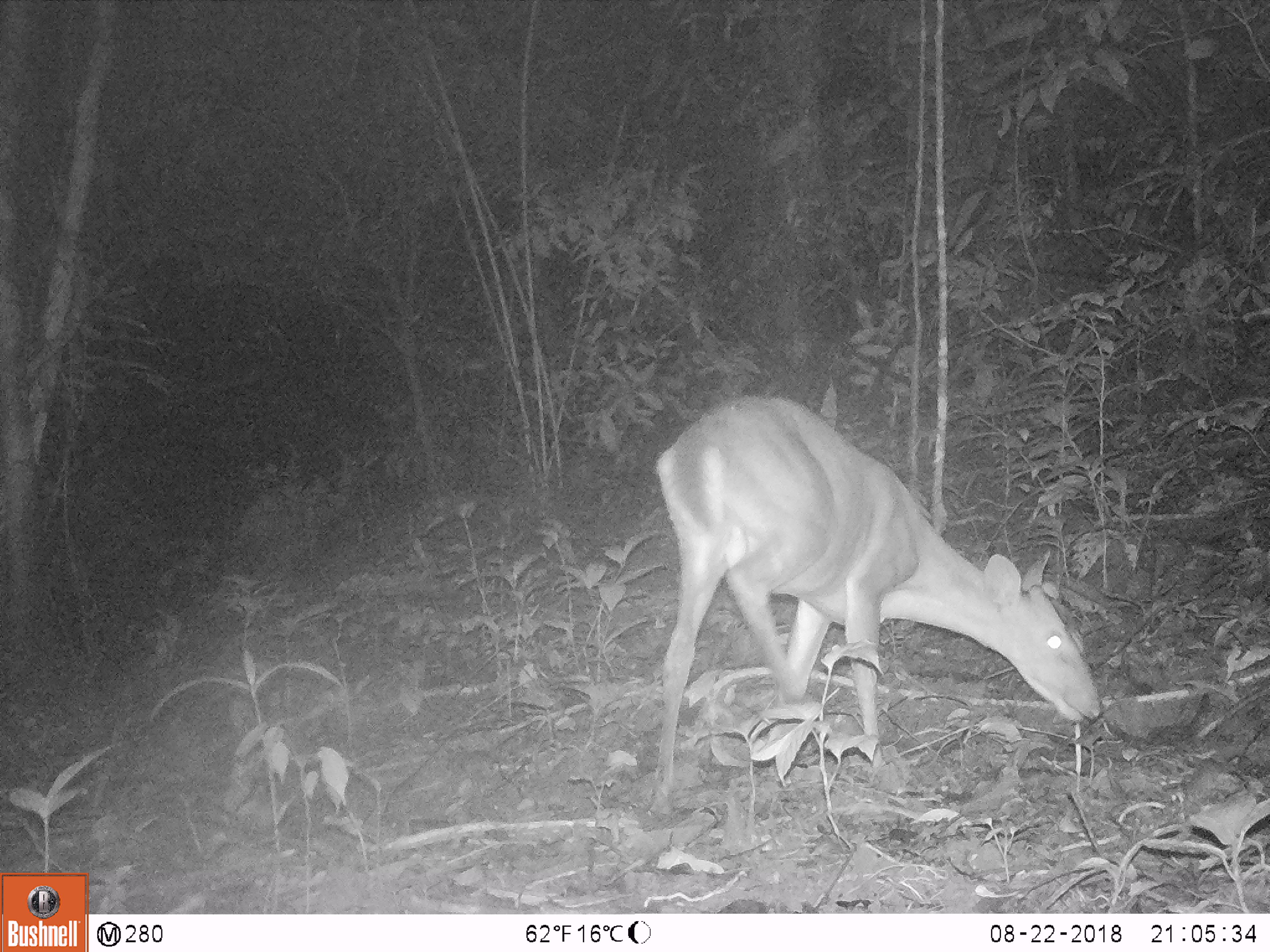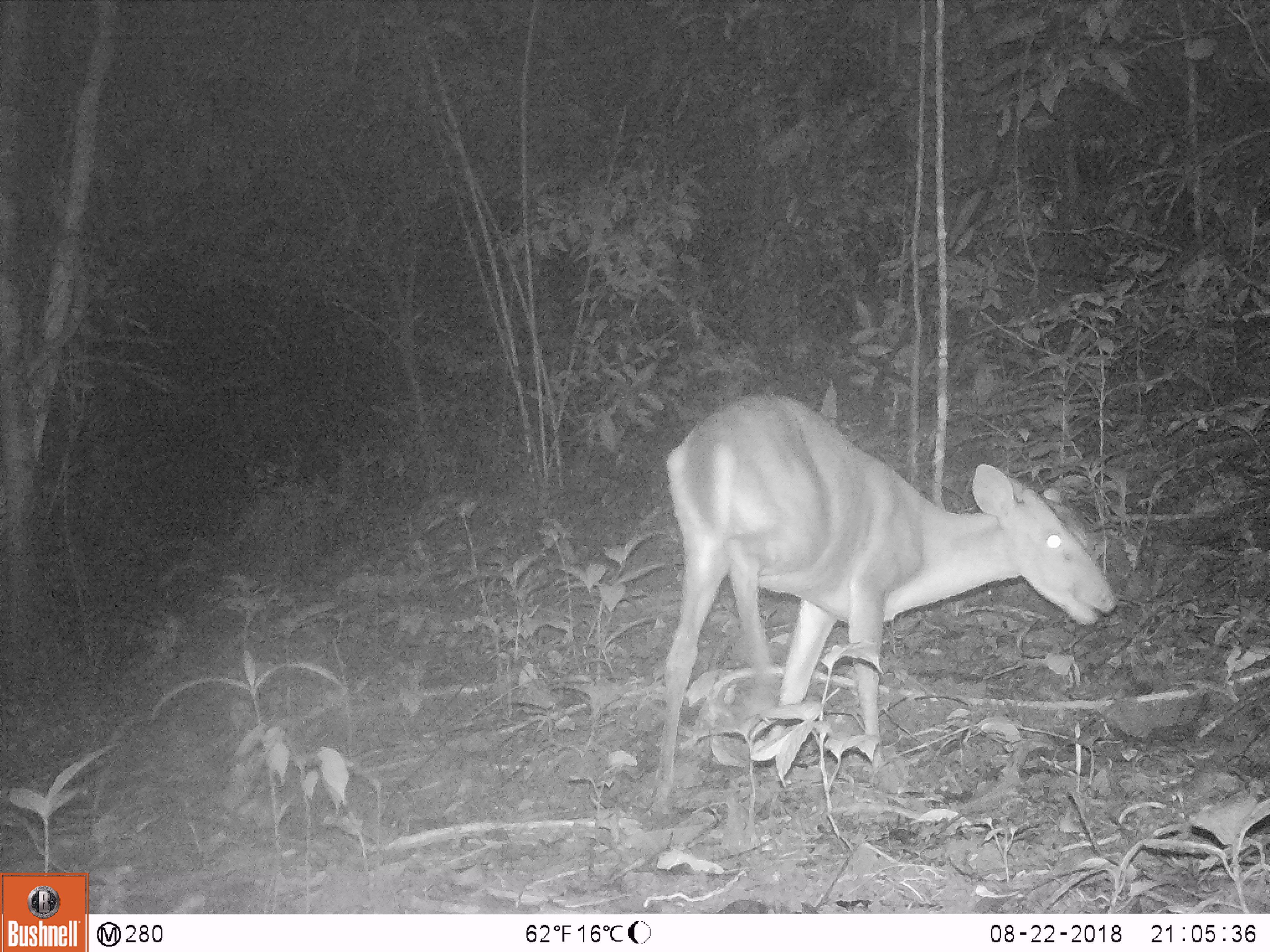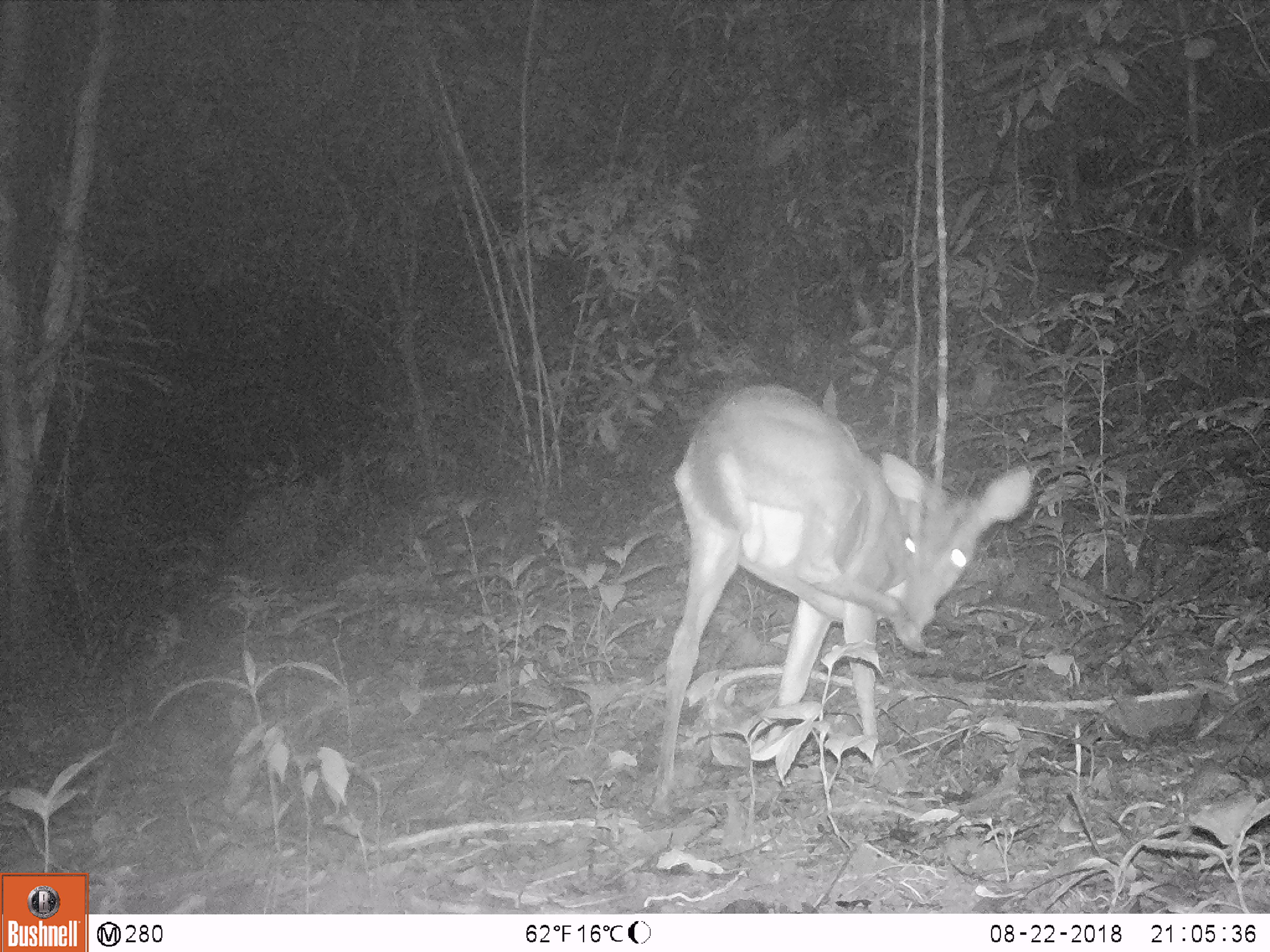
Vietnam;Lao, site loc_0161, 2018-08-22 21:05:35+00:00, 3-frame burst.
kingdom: Animalia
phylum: Chordata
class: Mammalia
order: Artiodactyla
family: Cervidae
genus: Muntiacus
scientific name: Muntiacus vuquangensis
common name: large-antlered muntjac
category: large antlered muntjac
Large antlered muntjac (large-antlered muntjac) (Muntiacus vuquangensis). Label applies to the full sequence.